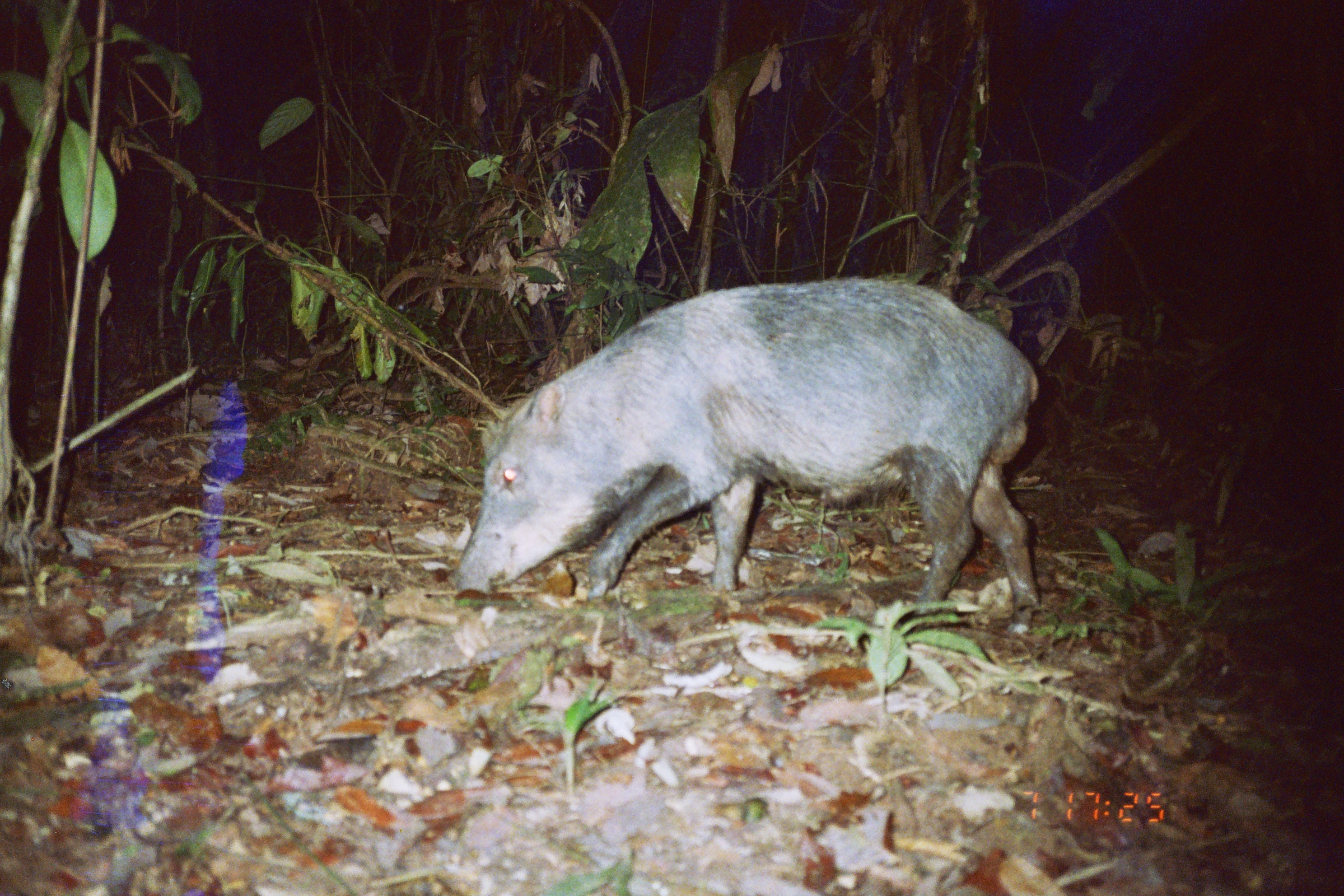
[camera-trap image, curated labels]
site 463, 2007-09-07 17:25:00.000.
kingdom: Animalia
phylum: Chordata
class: Mammalia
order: Artiodactyla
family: Tayassuidae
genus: Tayassu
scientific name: Tayassu pecari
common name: white-lipped peccary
Tayassu pecari (white-lipped peccary).